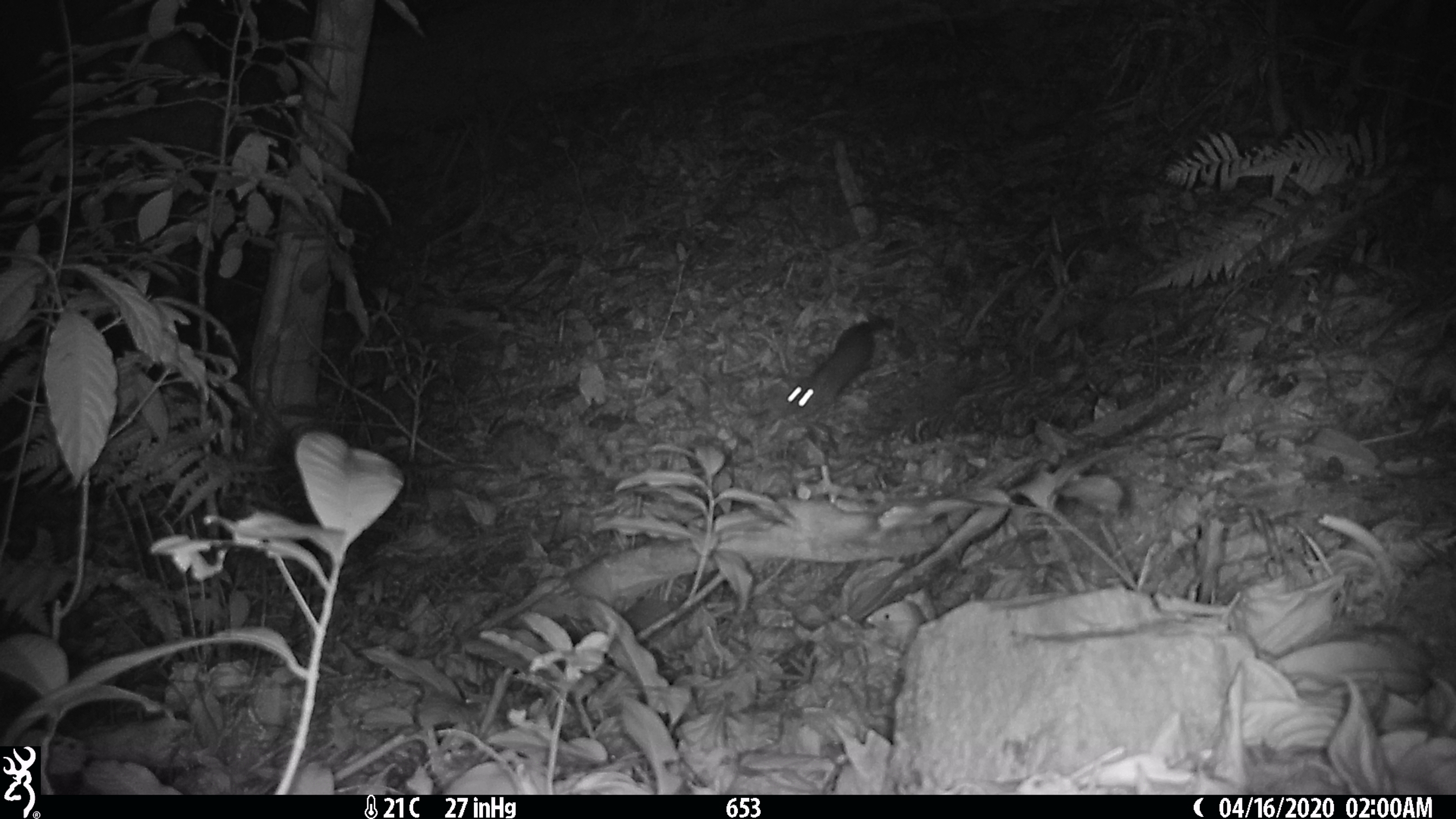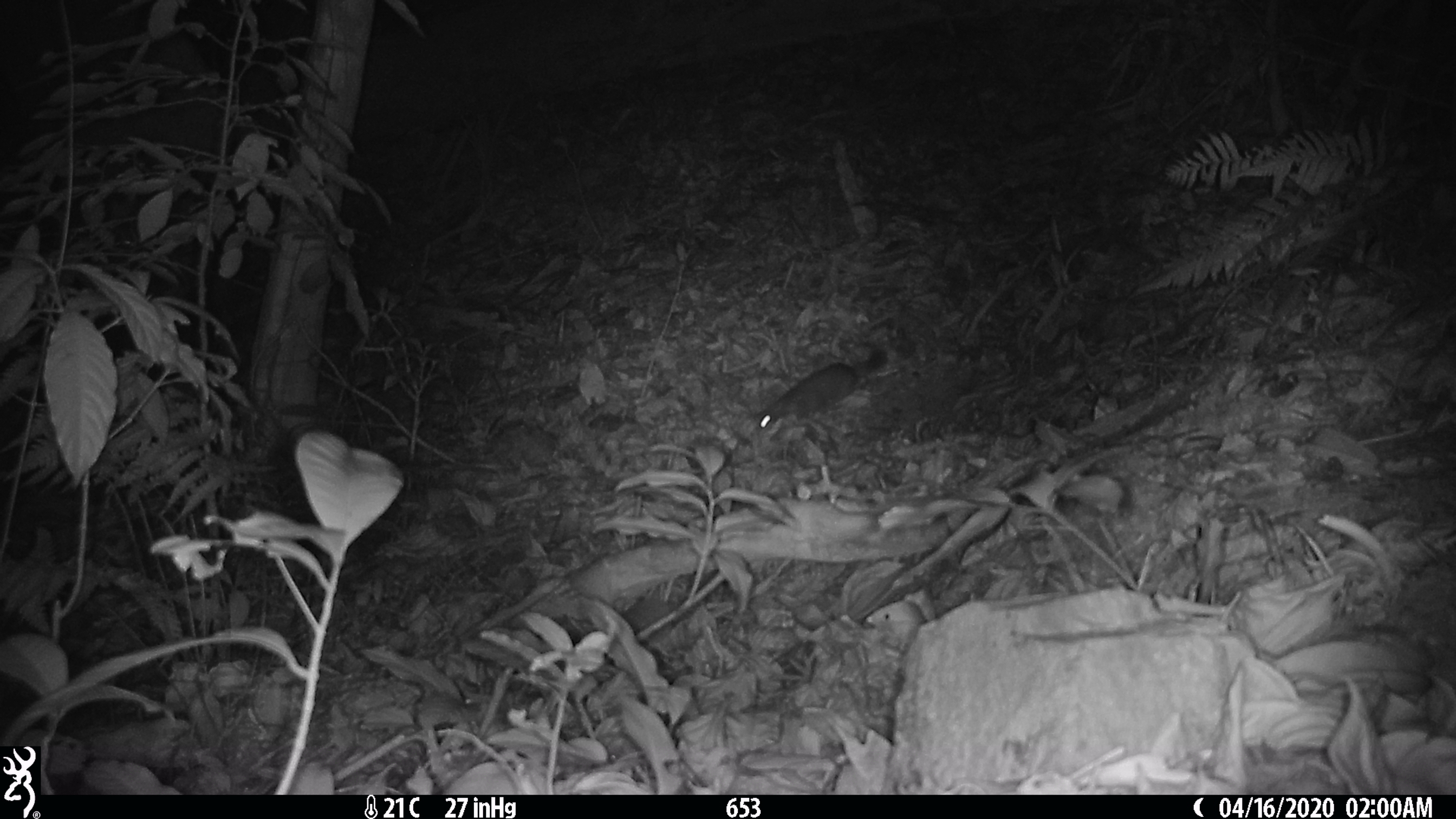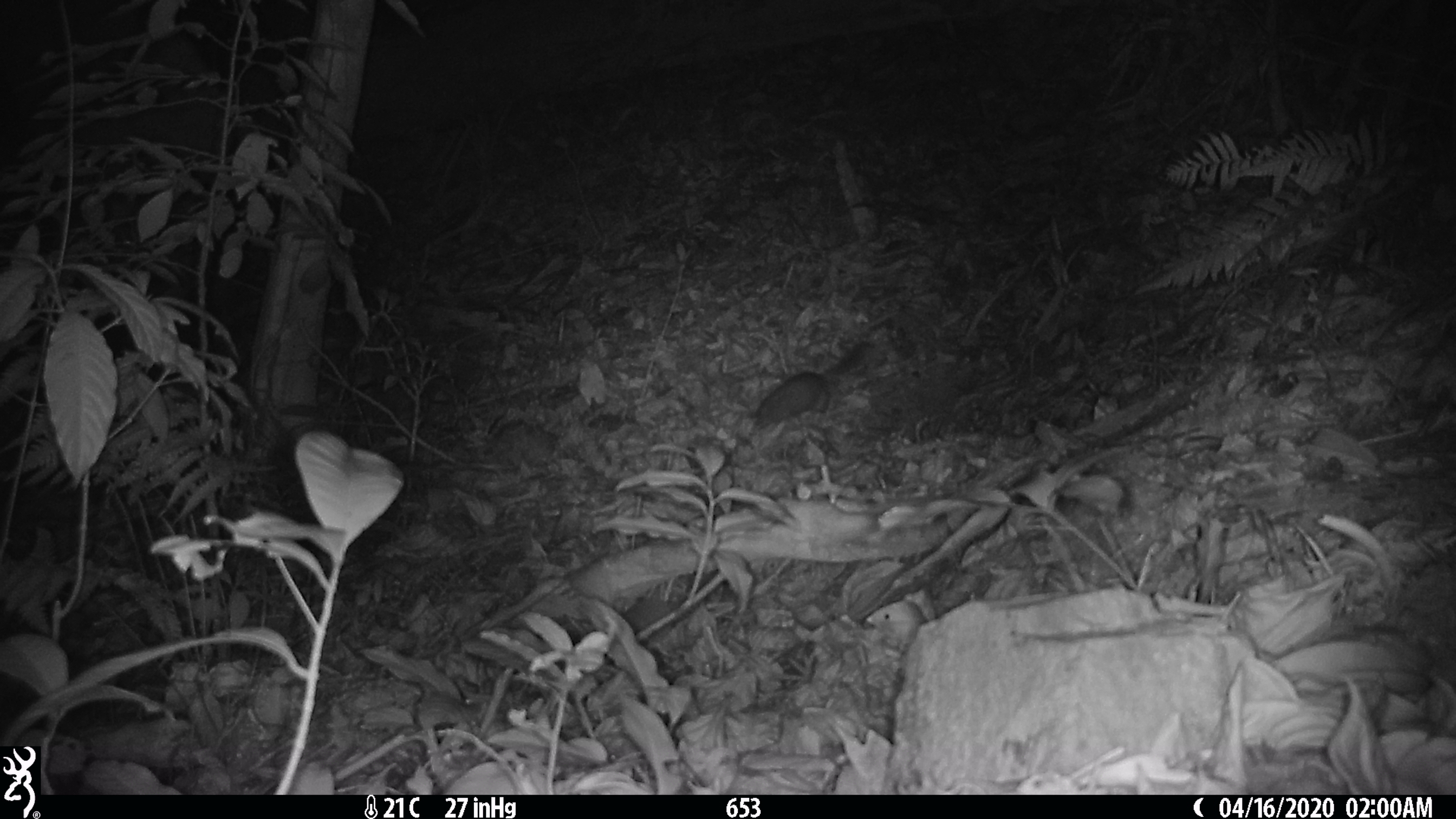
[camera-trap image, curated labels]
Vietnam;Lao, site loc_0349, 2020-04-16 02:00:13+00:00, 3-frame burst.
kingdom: Animalia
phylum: Chordata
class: Mammalia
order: Carnivora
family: Mustelidae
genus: Melogale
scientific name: Melogale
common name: ferret badger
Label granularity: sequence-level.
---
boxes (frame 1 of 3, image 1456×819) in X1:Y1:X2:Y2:
ferret badger: 782:317:895:416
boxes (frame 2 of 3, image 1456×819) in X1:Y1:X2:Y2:
ferret badger: 753:345:888:434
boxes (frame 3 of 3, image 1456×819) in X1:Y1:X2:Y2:
ferret badger: 748:342:874:438